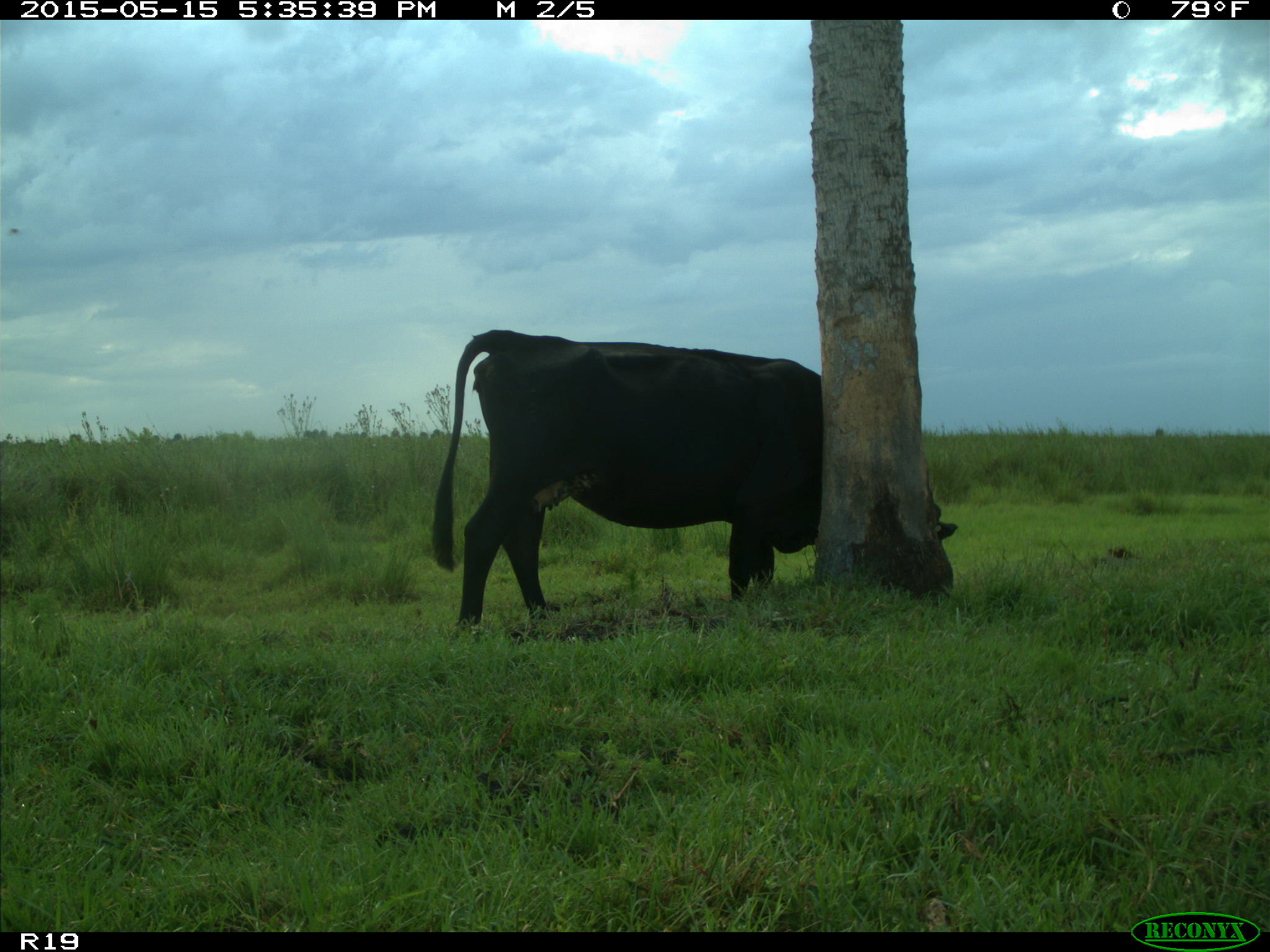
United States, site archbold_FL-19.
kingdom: Animalia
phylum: Chordata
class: Mammalia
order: Artiodactyla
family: Bovidae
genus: Bos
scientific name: Bos taurus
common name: domestic cow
Bos taurus (domestic cow).